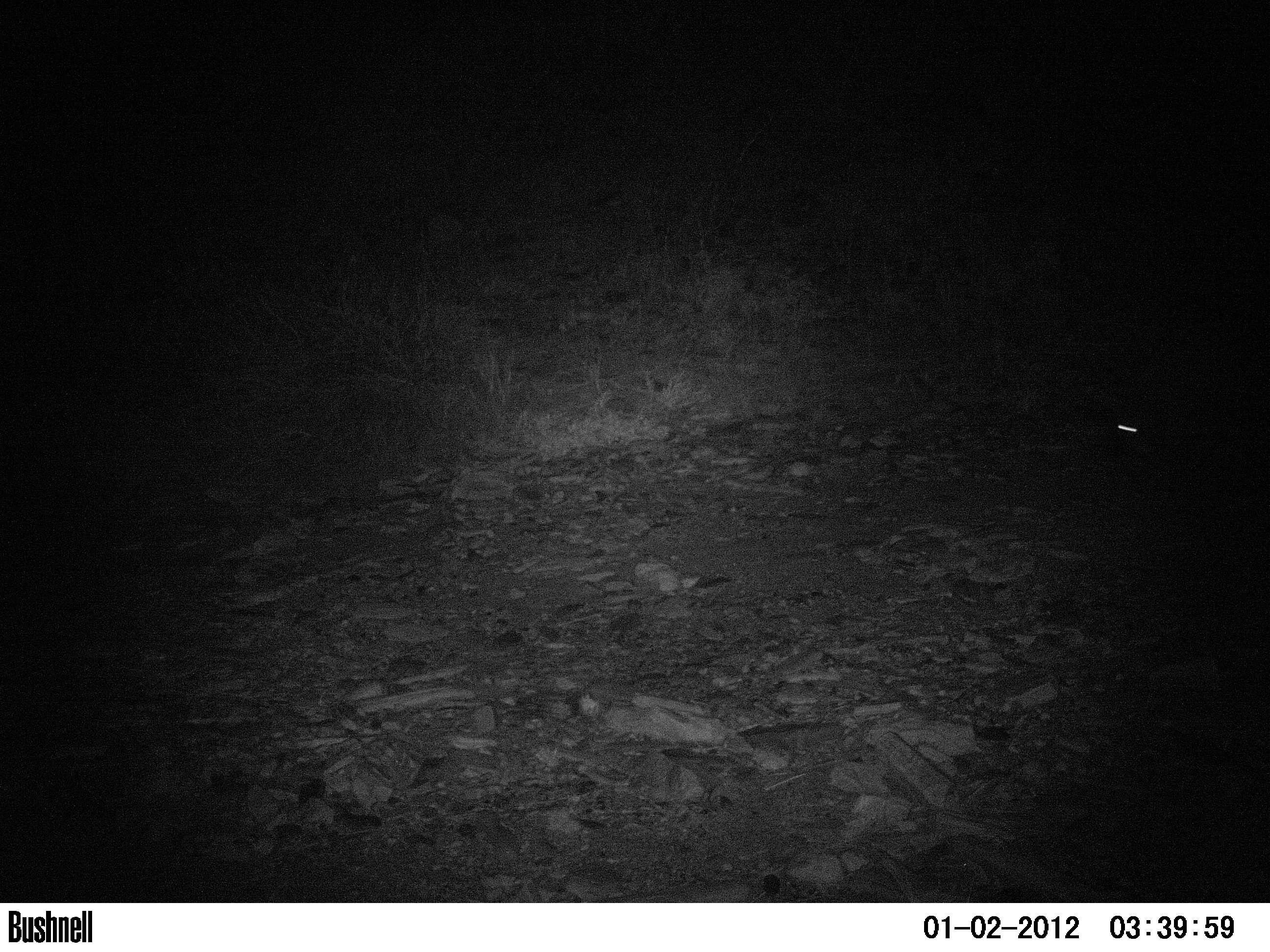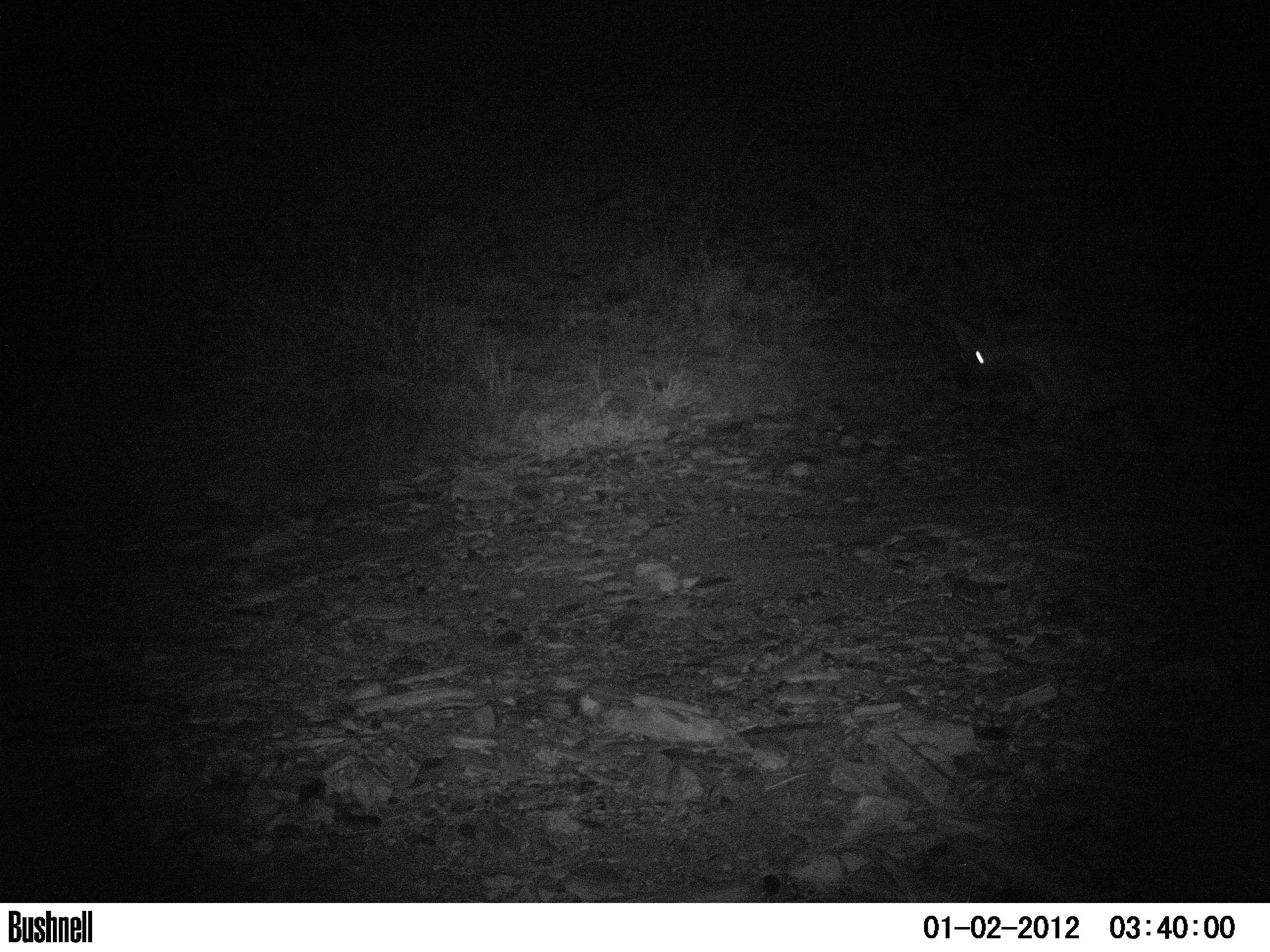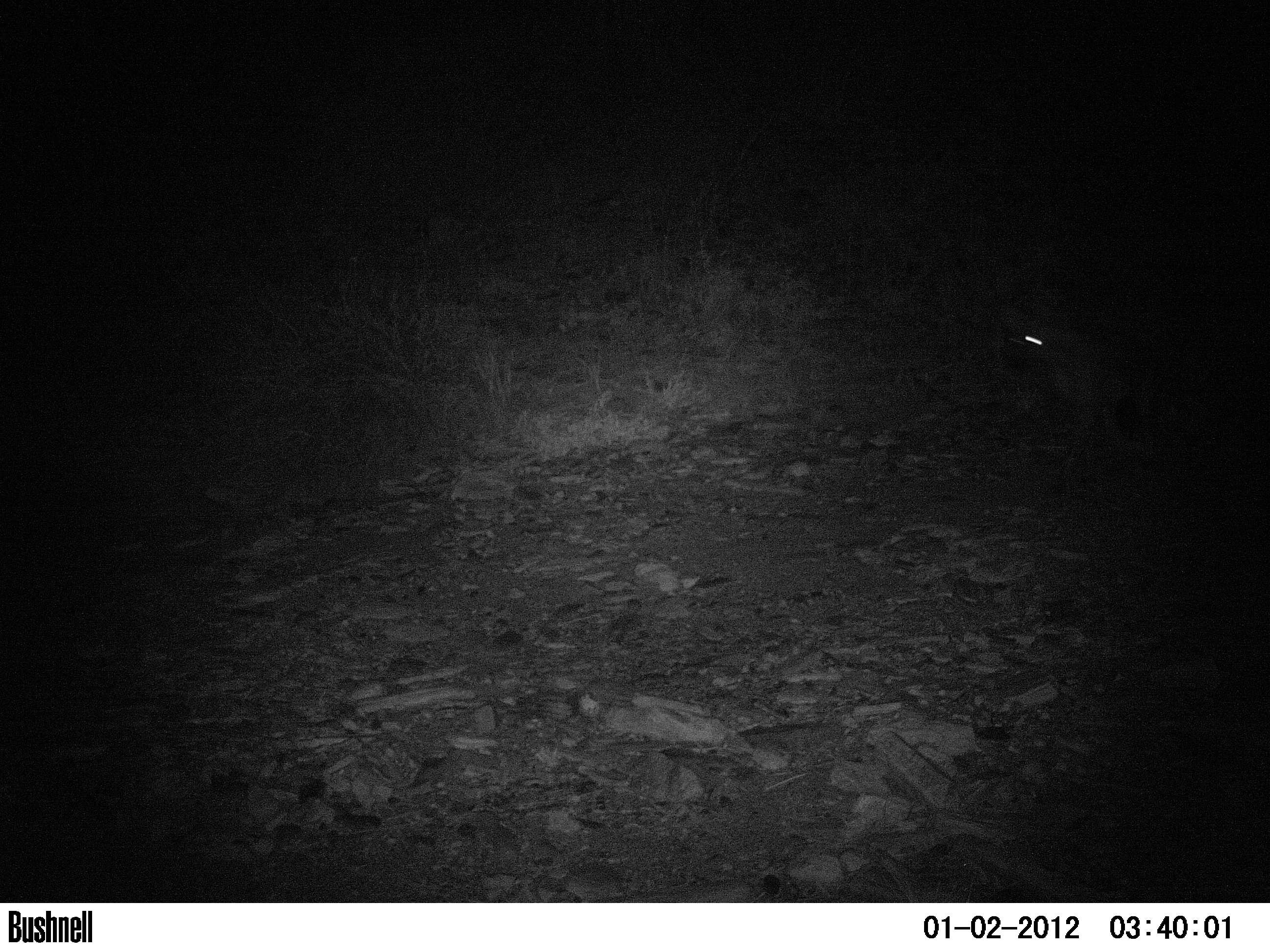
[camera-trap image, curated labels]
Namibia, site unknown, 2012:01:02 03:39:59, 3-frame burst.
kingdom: Animalia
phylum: Chordata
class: Mammalia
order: Carnivora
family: Hyaenidae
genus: Crocuta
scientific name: Crocuta crocuta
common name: spotted hyena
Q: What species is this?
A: Crocuta crocuta (spotted hyena).